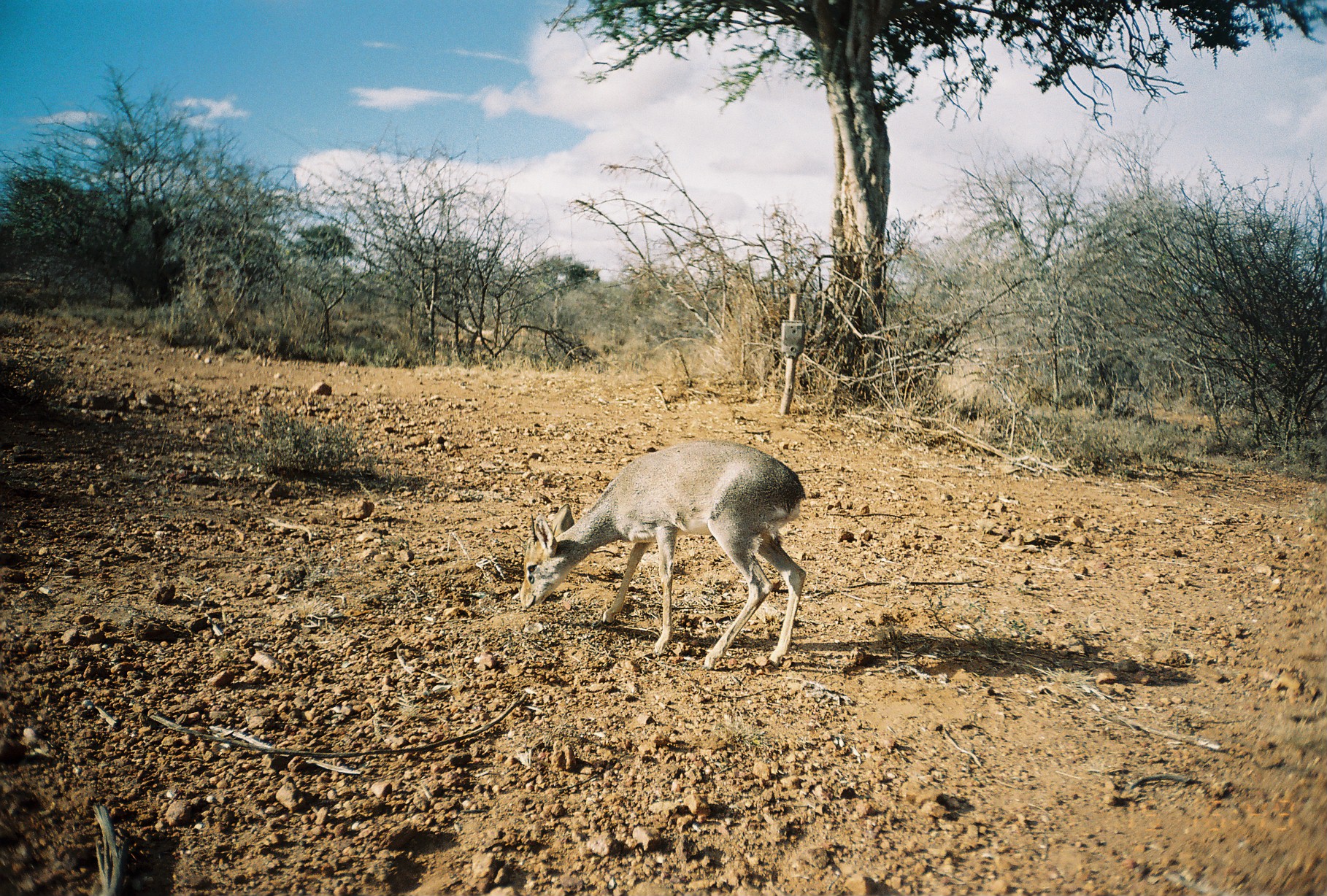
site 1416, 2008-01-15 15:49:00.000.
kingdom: Animalia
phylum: Chordata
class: Mammalia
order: Artiodactyla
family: Bovidae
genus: Madoqua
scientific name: Madoqua guentheri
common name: günther's dik-dik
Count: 1.